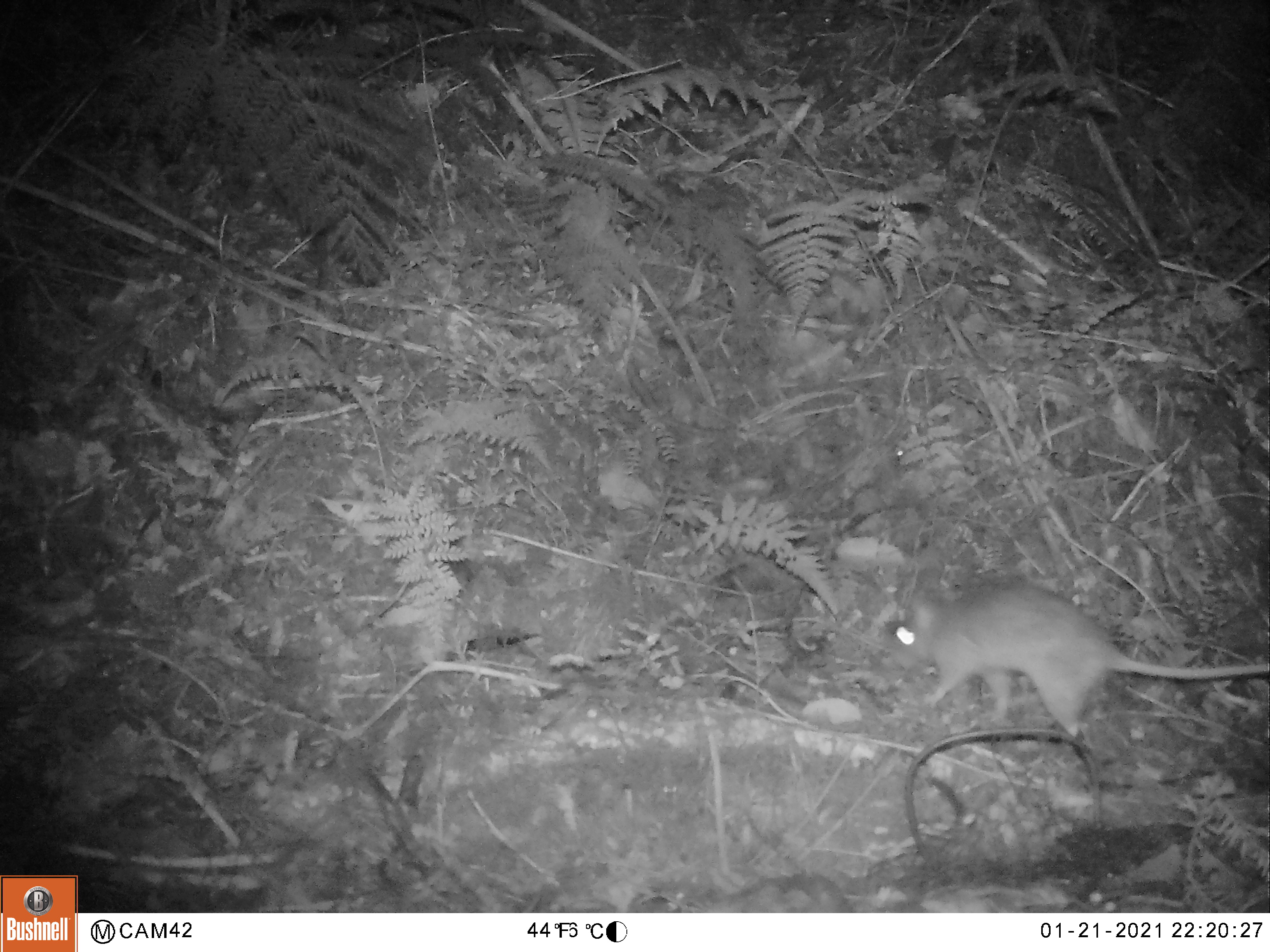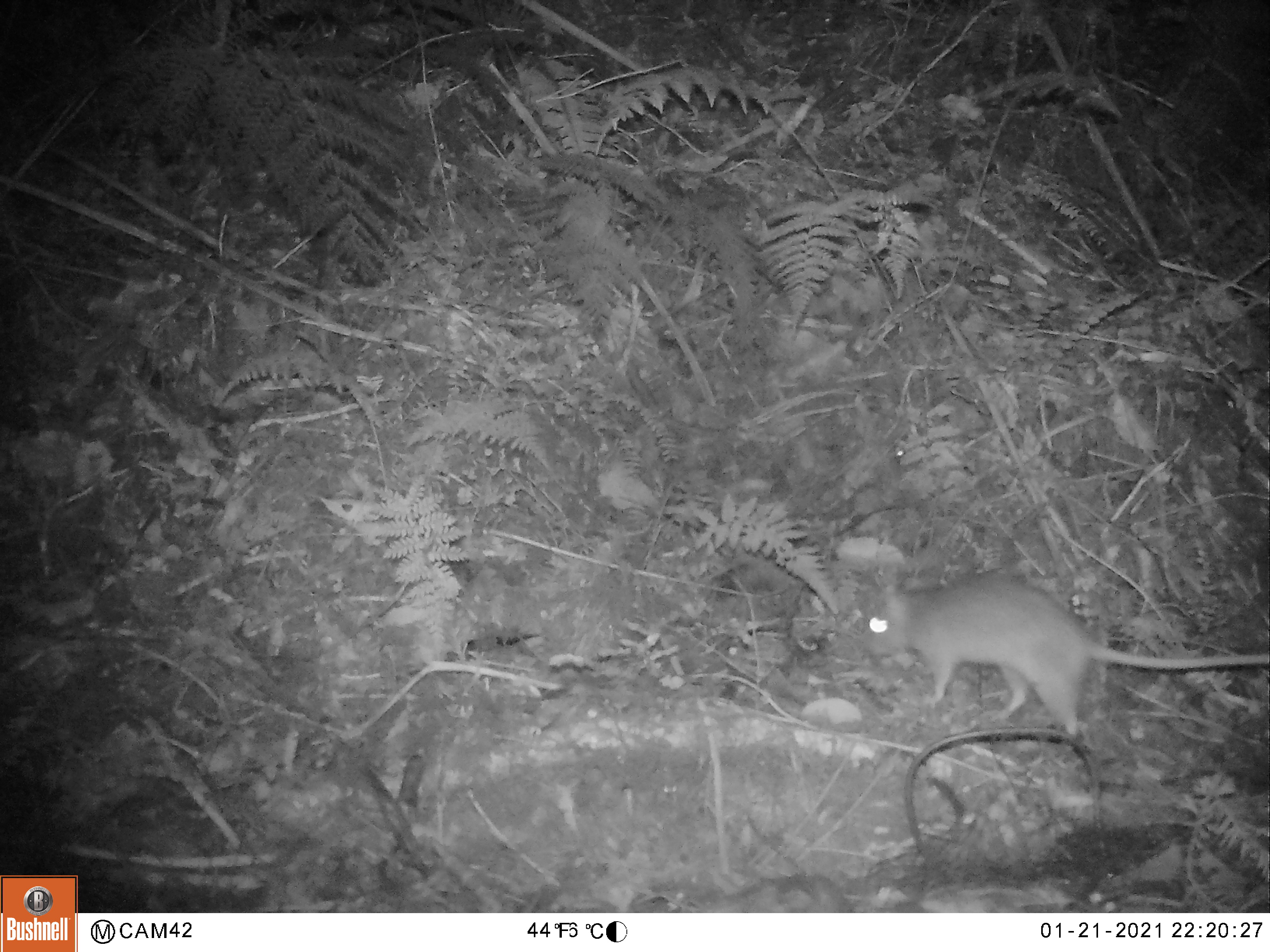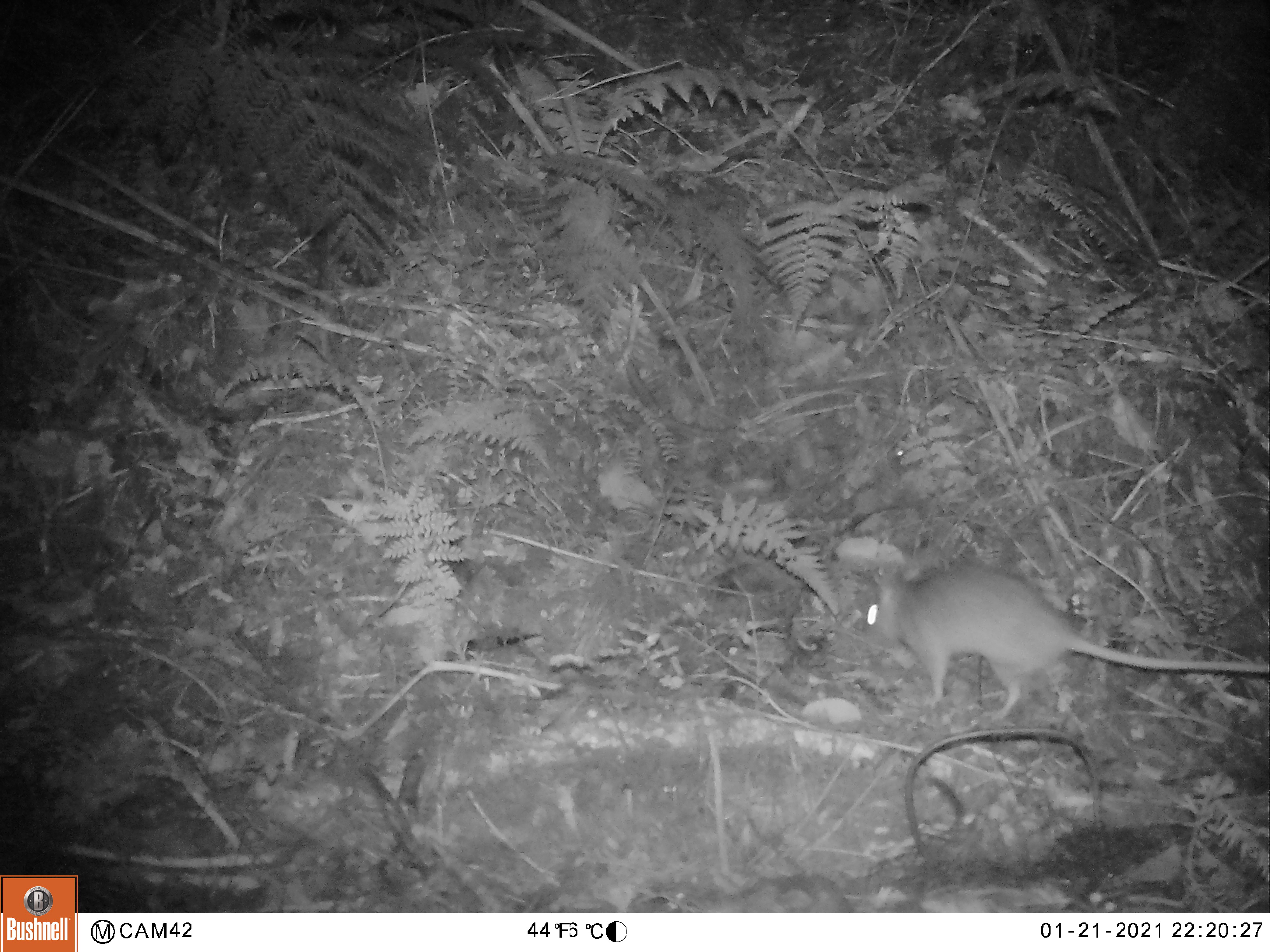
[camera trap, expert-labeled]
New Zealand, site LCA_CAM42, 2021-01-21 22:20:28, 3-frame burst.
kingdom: Animalia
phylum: Chordata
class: Mammalia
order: Rodentia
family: Muridae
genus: Rattus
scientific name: Rattus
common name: rat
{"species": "rat (Rattus)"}